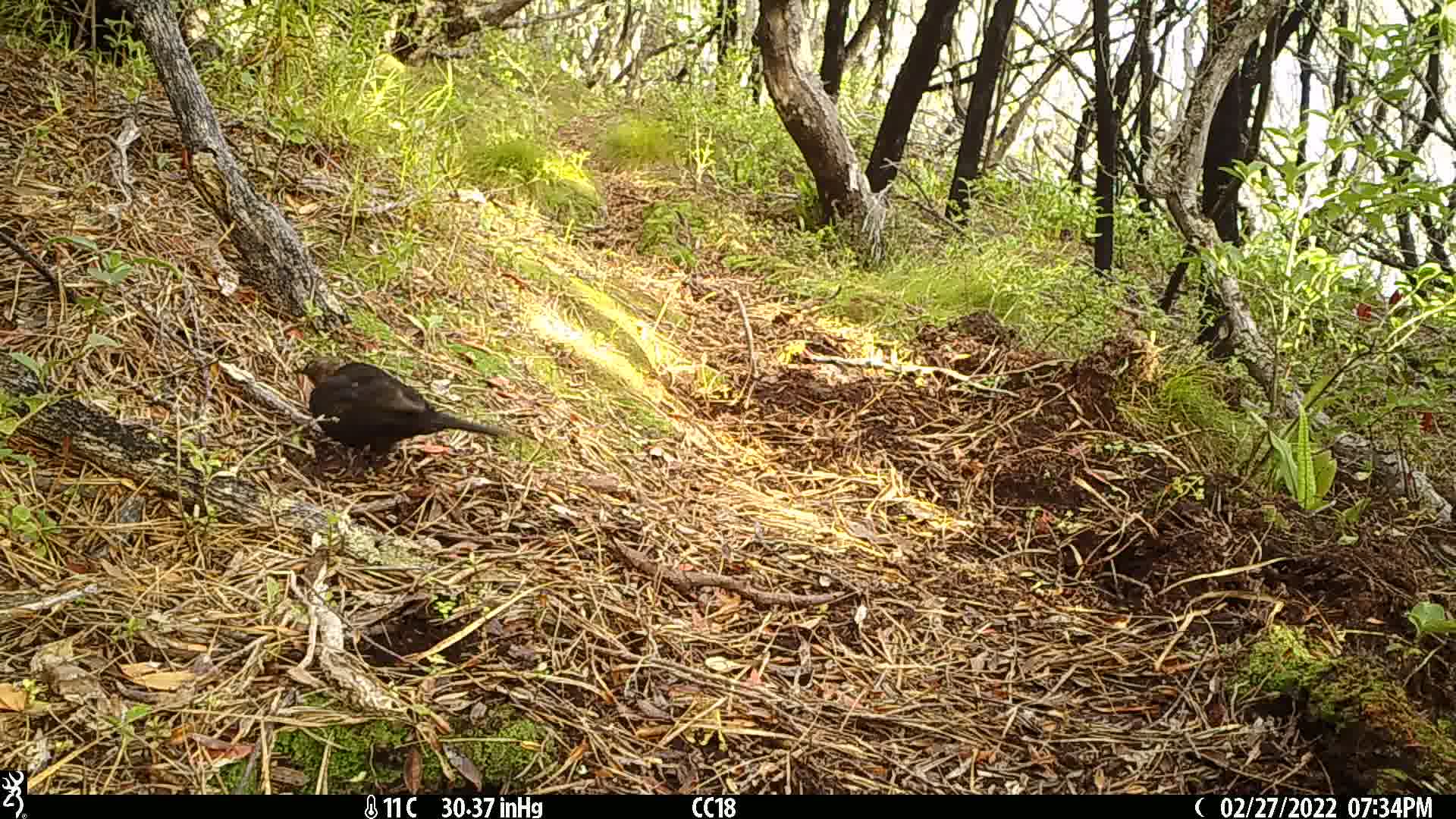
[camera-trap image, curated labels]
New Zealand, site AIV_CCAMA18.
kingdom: Animalia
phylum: Chordata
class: Aves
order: Passeriformes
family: Turdidae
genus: Turdus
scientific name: Turdus merula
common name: eurasian blackbird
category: blackbird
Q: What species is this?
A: Blackbird (eurasian blackbird) (Turdus merula).